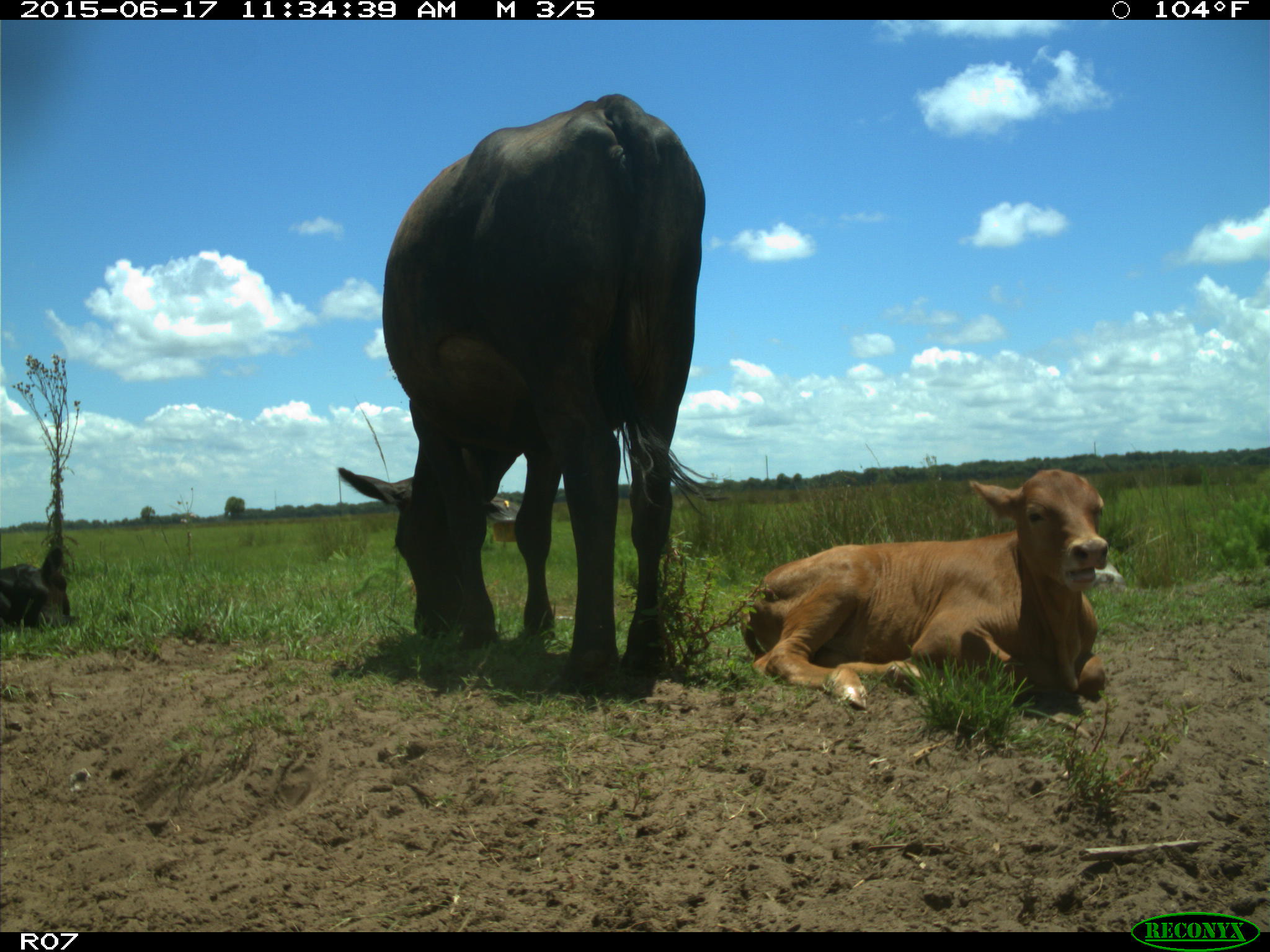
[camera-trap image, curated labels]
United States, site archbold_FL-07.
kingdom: Animalia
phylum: Chordata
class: Mammalia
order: Artiodactyla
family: Bovidae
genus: Bos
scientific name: Bos taurus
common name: domestic cow